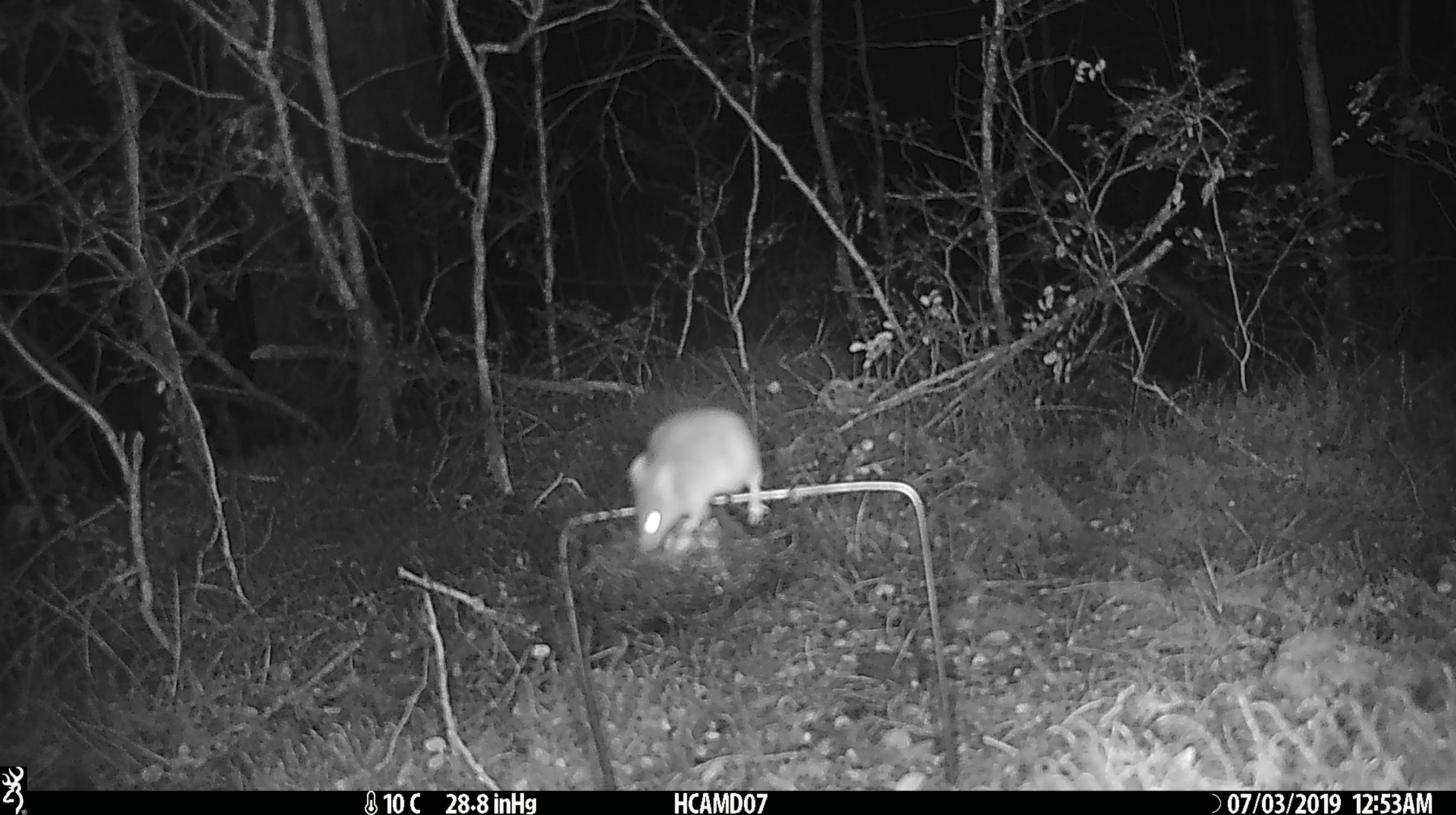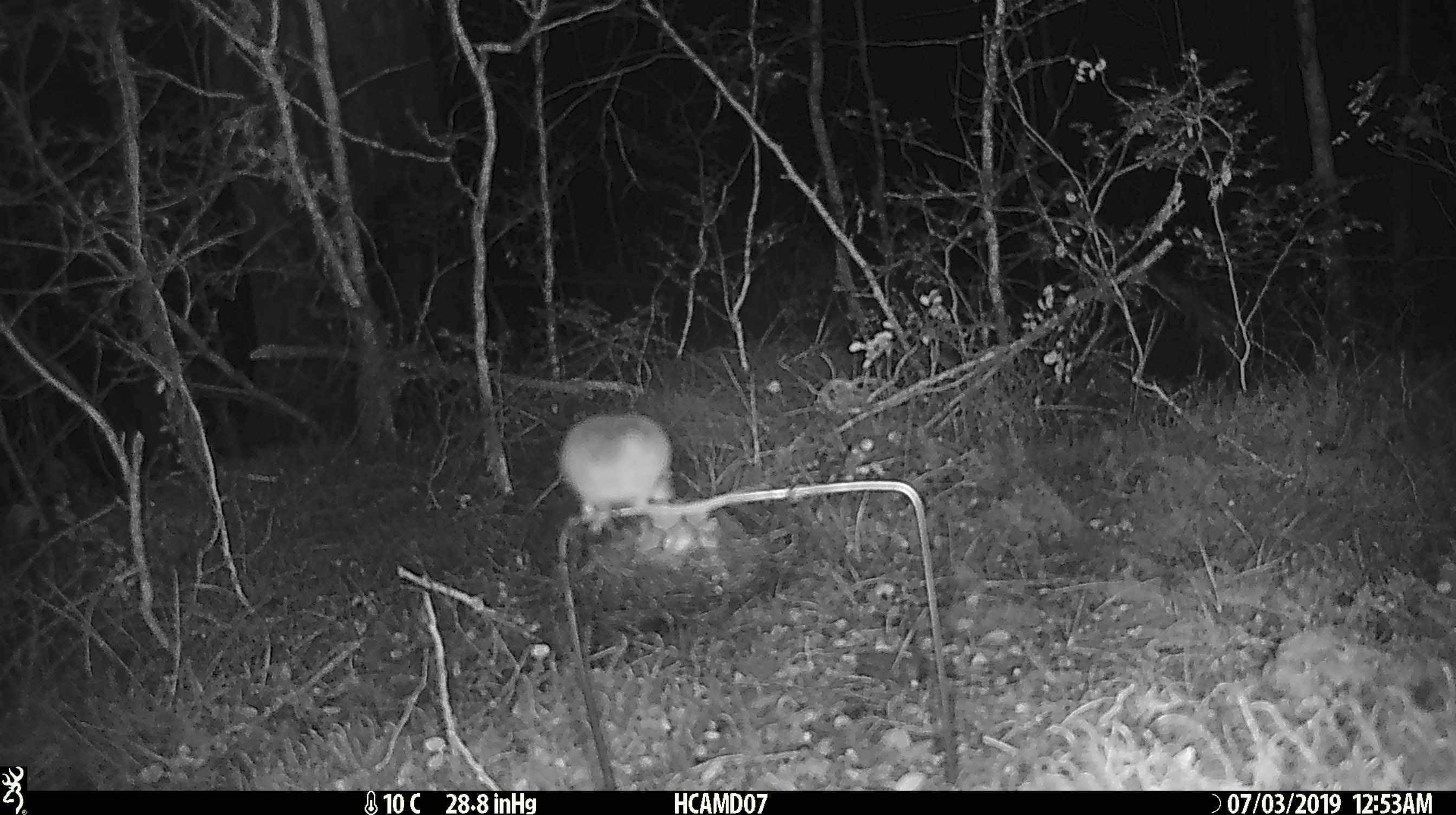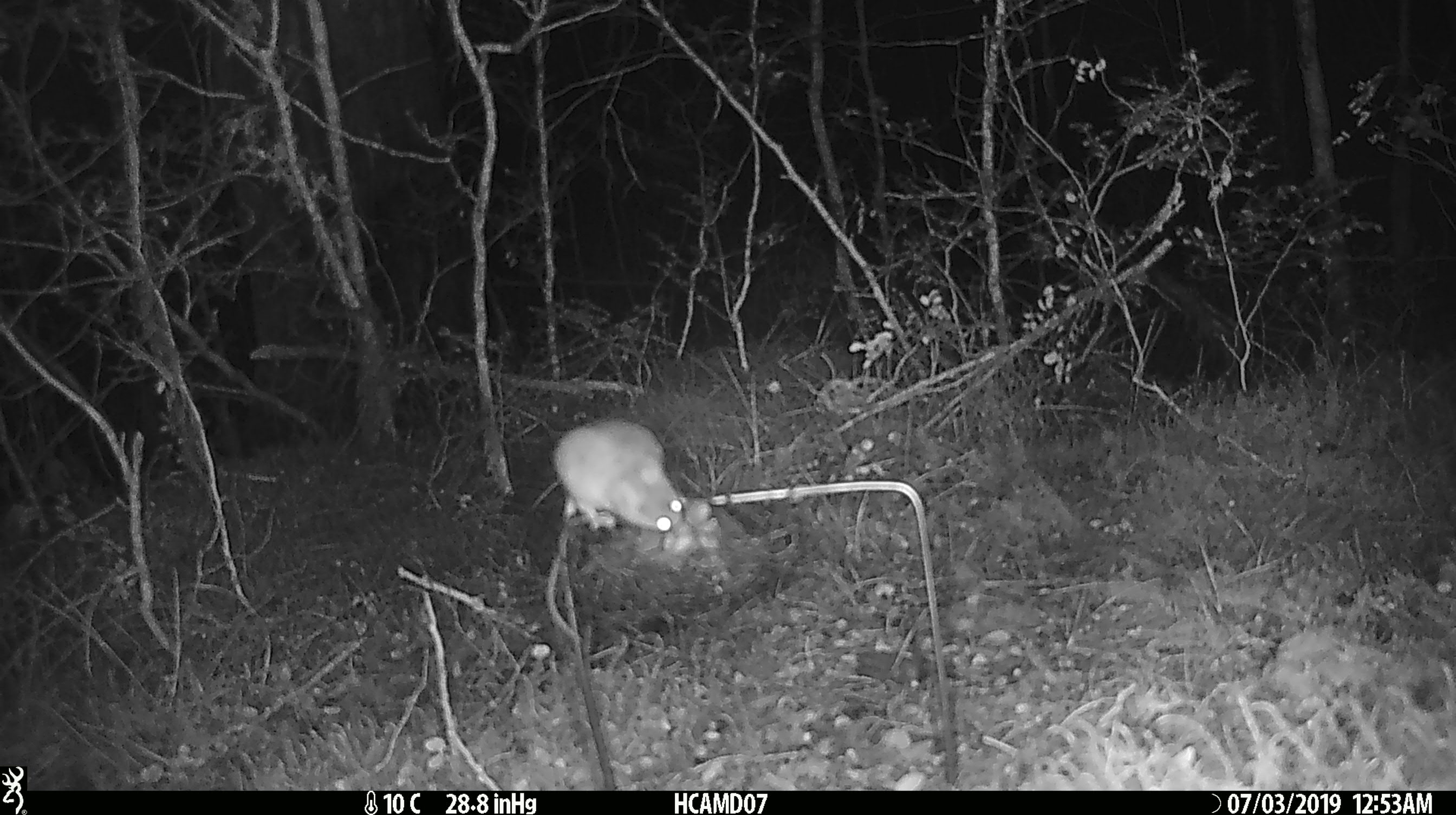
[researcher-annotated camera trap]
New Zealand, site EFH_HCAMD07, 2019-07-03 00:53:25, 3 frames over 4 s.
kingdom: Animalia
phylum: Chordata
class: Mammalia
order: Rodentia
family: Muridae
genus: Mus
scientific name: Mus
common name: mouse